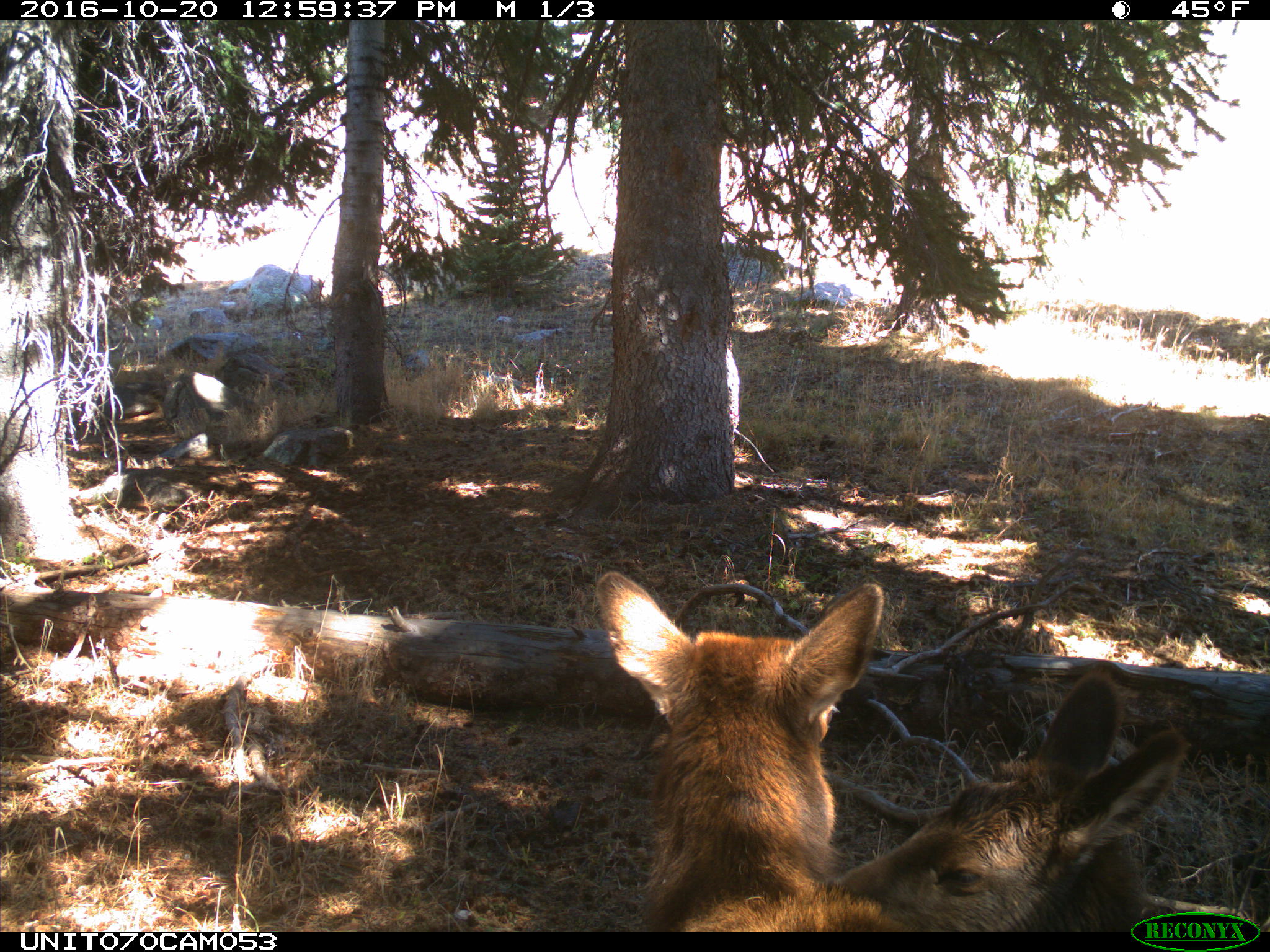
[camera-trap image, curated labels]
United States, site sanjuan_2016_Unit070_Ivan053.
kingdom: Animalia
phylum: Chordata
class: Mammalia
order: Artiodactyla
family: Cervidae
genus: Cervus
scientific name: Cervus elaphus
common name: red deer